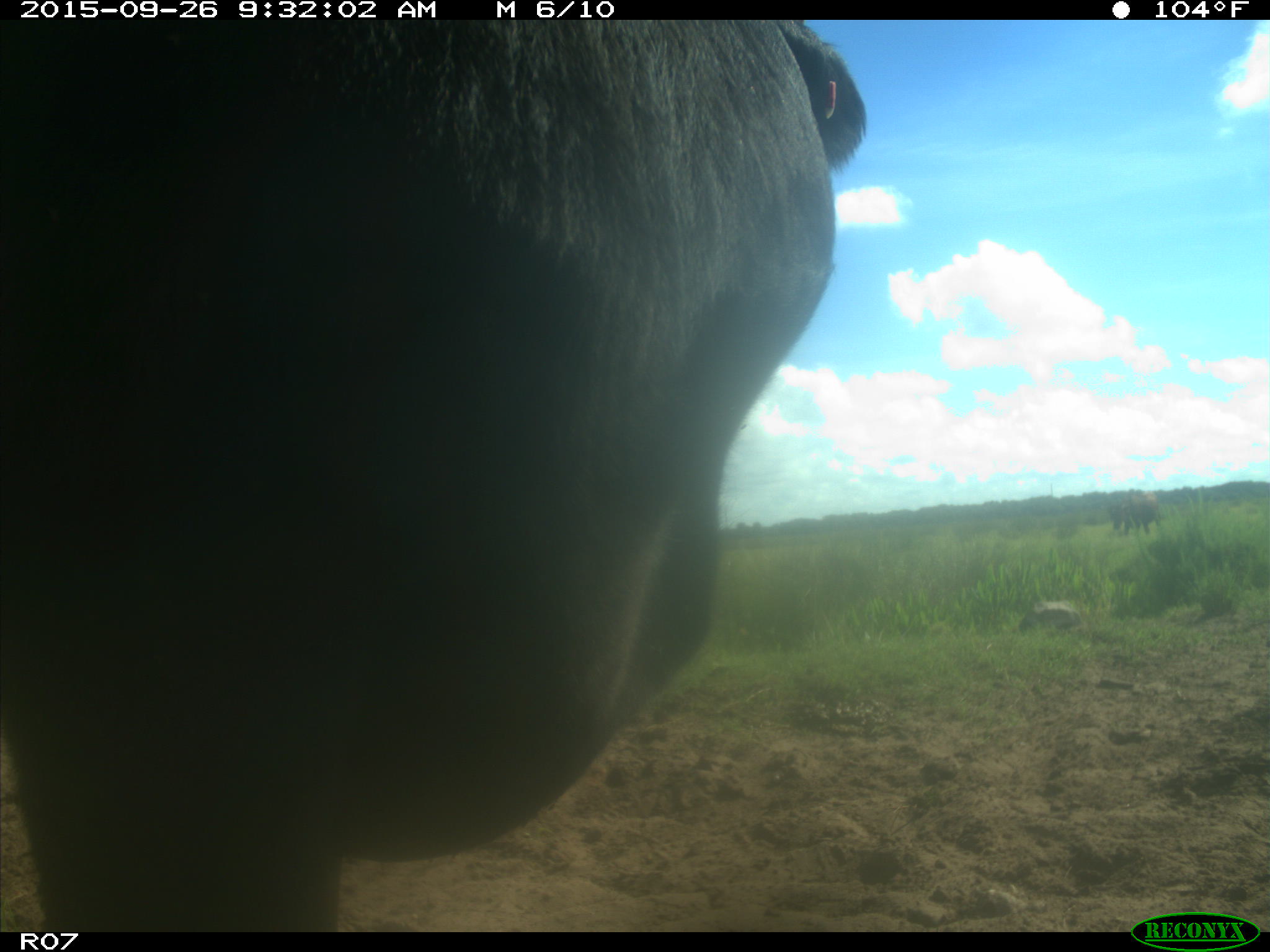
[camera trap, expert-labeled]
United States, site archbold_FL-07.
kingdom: Animalia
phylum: Chordata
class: Mammalia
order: Artiodactyla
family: Bovidae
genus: Bos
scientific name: Bos taurus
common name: domestic cow